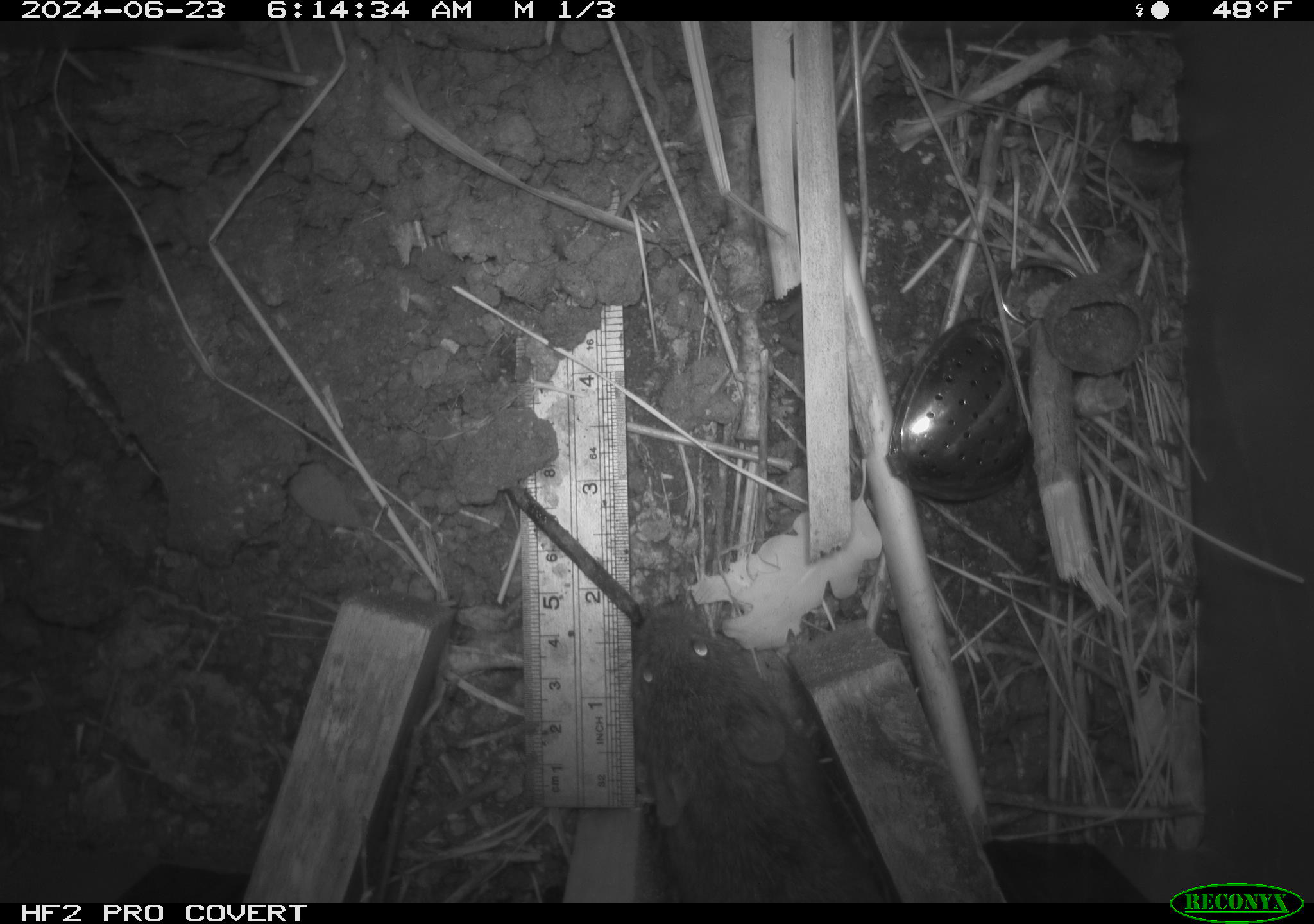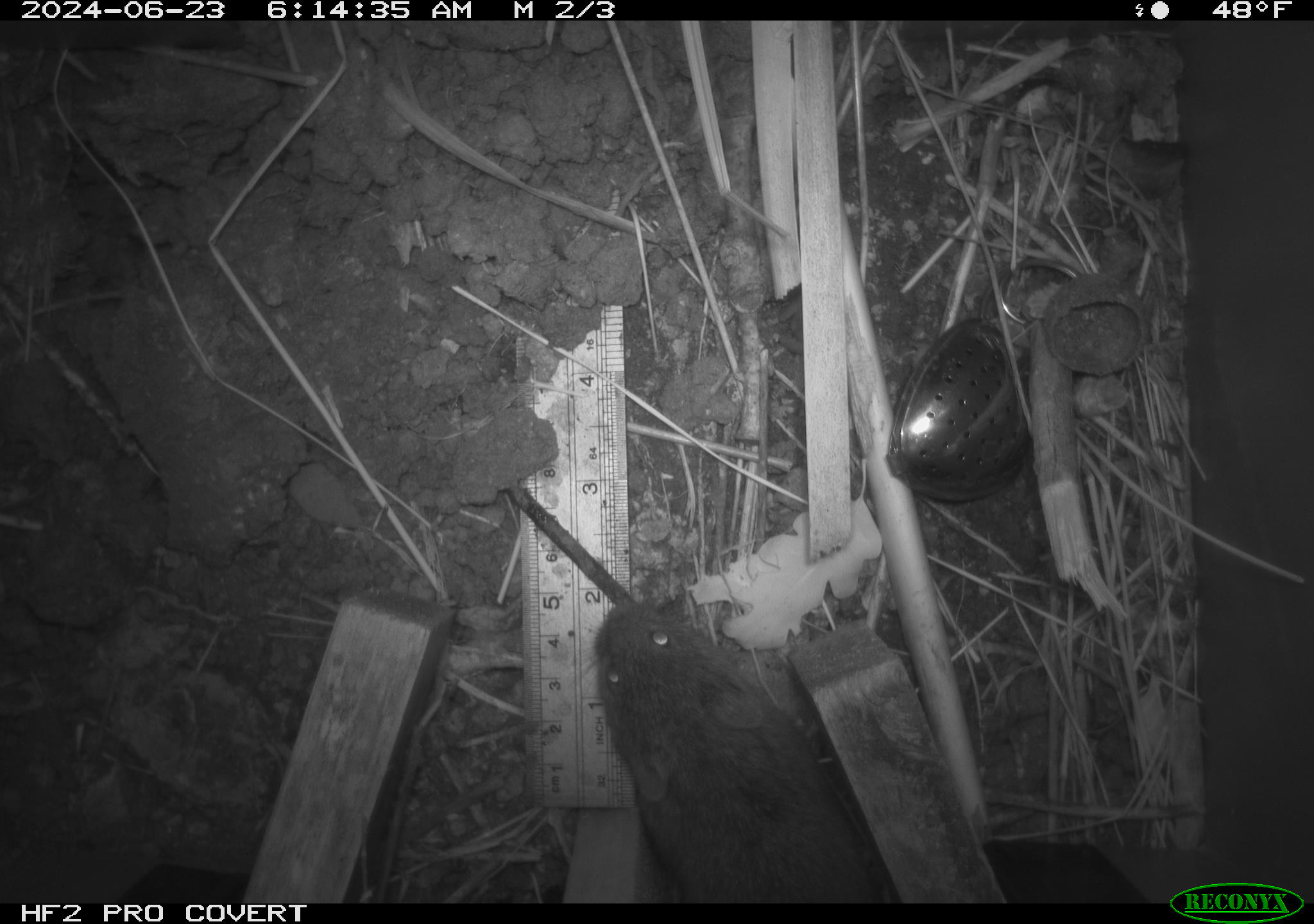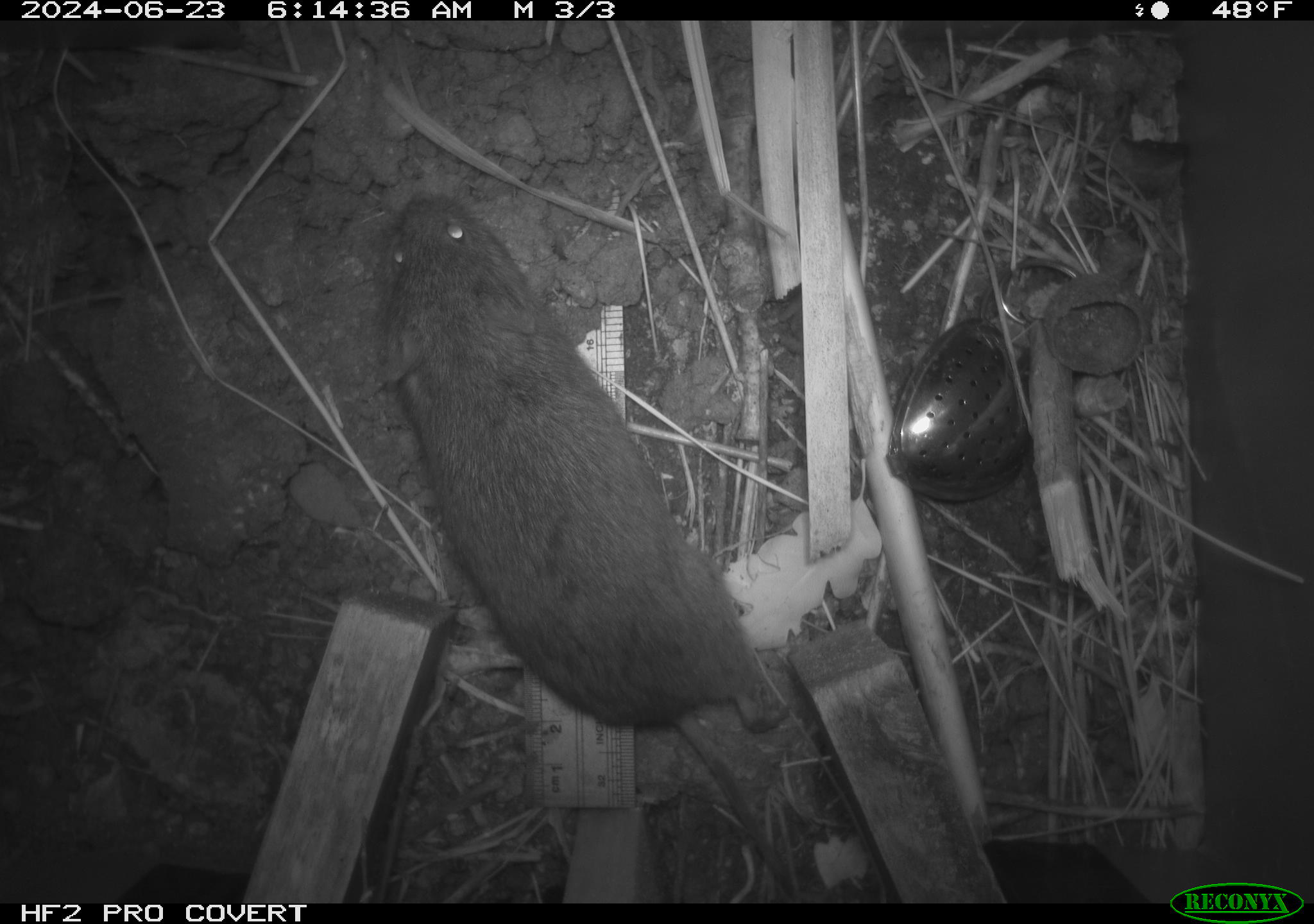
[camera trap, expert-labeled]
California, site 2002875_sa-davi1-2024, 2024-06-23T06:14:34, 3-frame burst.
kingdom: Animalia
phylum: Chordata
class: Mammalia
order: Rodentia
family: Cricetidae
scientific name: Arvicolinae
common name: voles, lemmings, and muskrats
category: arvicolinae subfamily